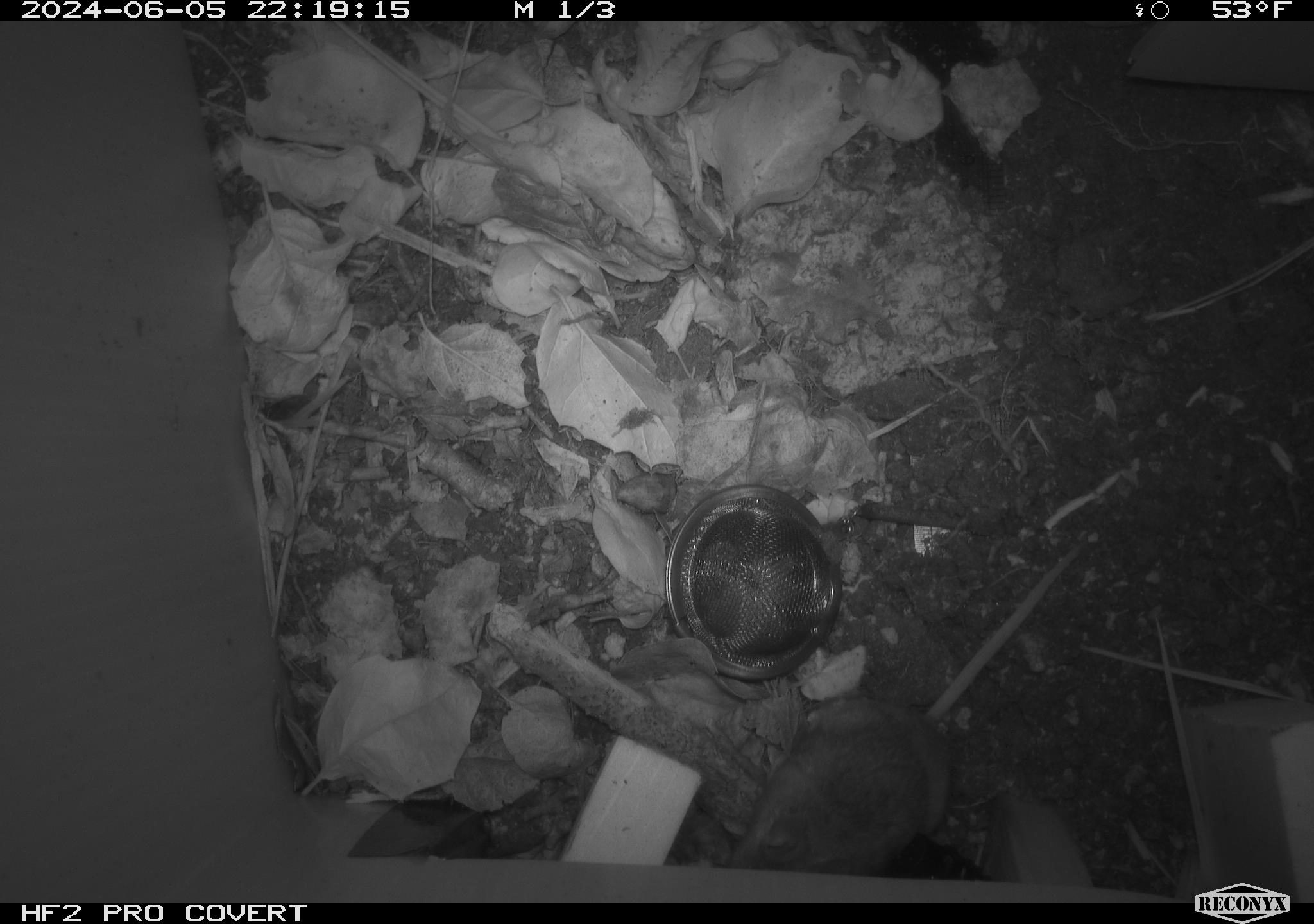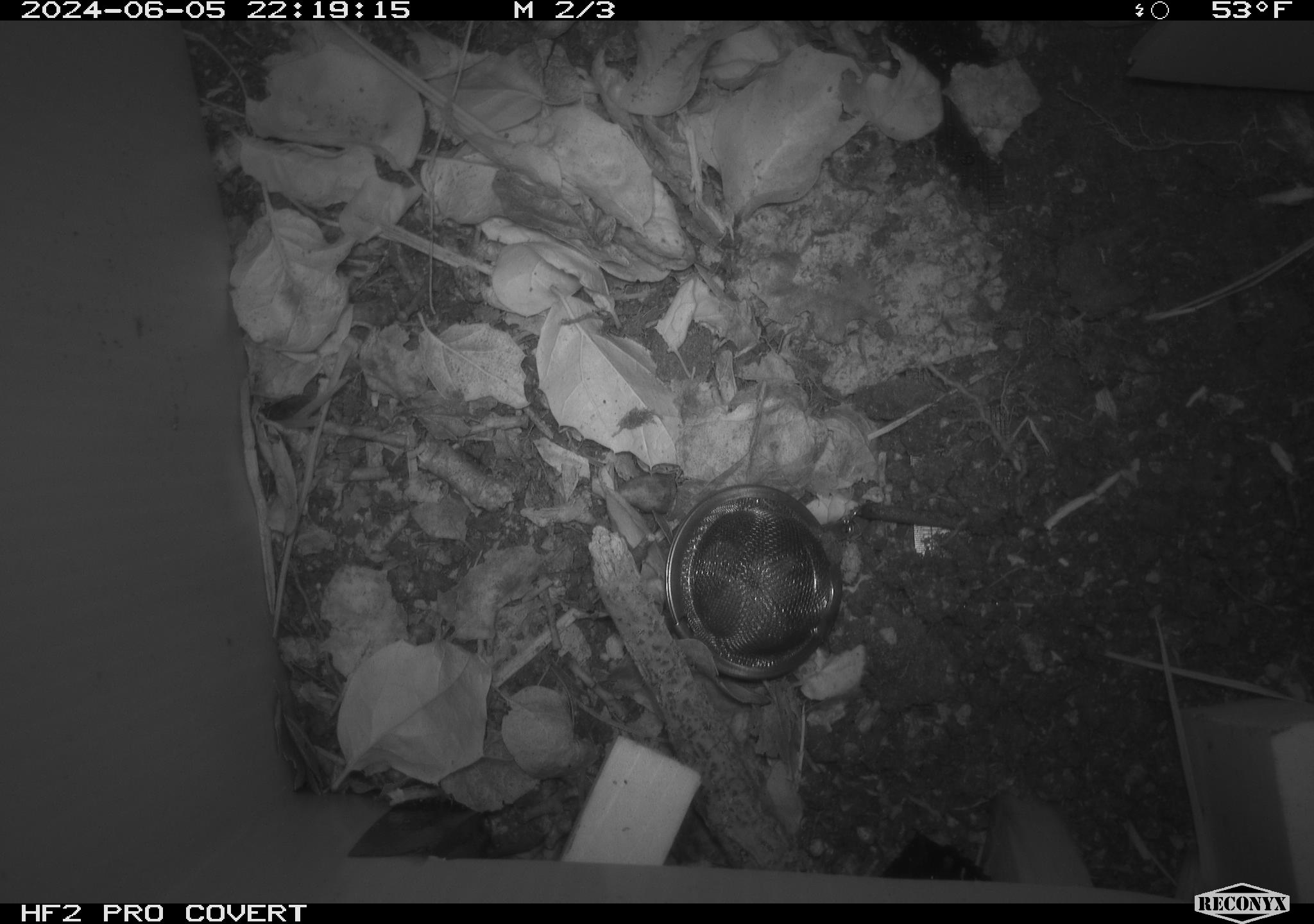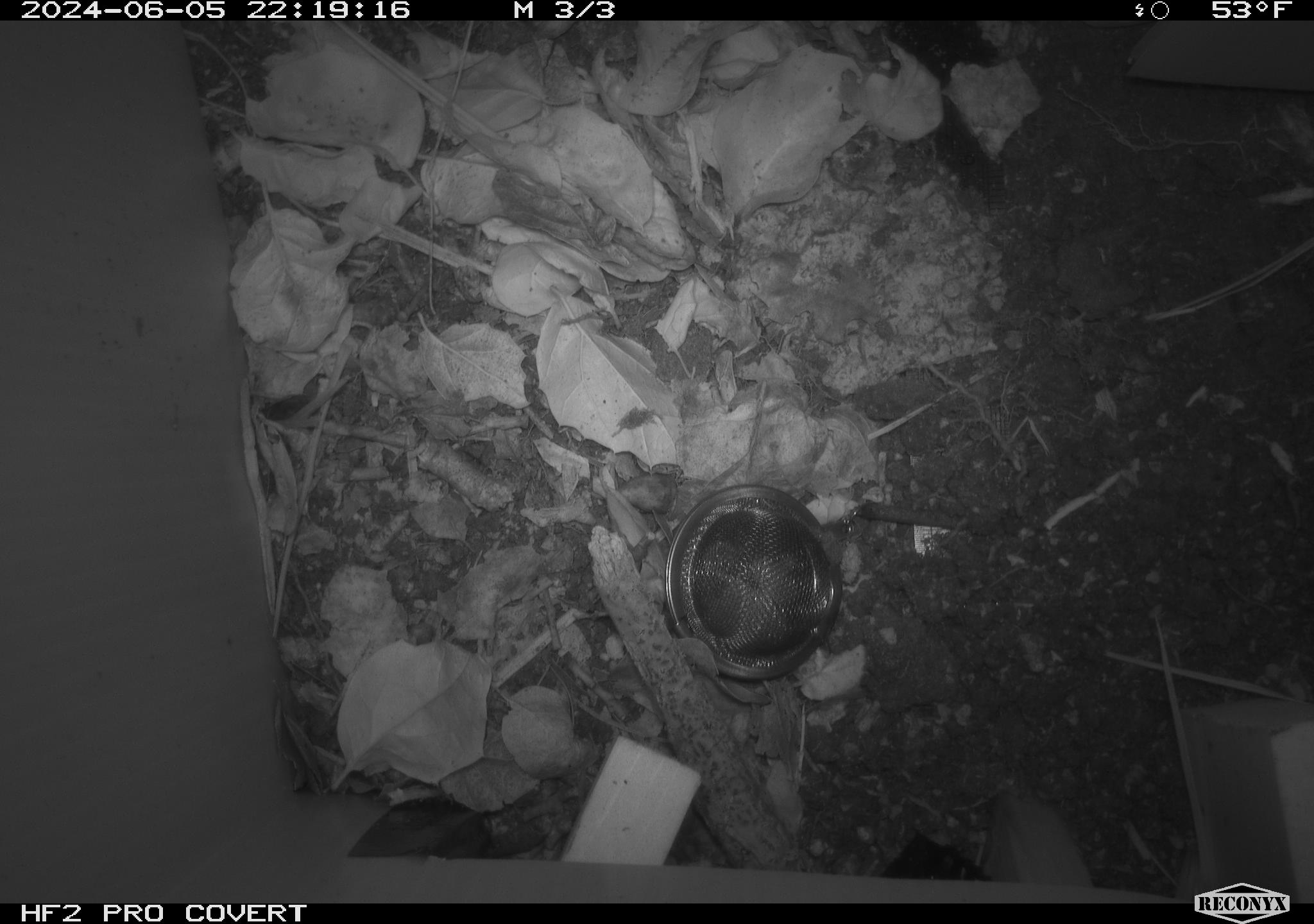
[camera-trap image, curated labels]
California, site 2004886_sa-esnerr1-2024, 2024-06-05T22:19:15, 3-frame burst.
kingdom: Animalia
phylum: Chordata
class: Mammalia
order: Rodentia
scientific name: Rodentia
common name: rodent